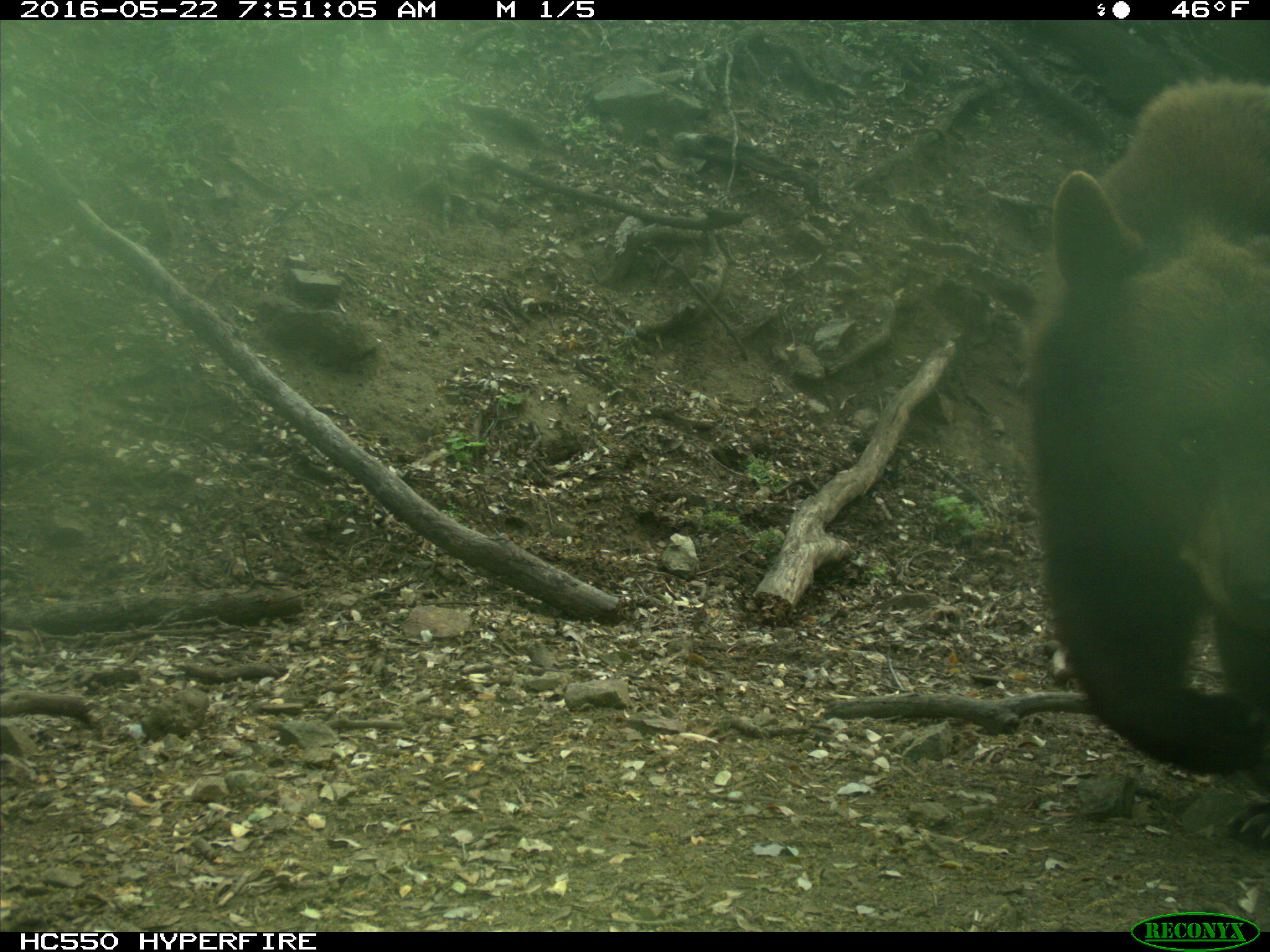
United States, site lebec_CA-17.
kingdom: Animalia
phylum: Chordata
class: Mammalia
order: Carnivora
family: Ursidae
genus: Ursus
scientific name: Ursus americanus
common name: american black bear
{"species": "Ursus americanus (american black bear)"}